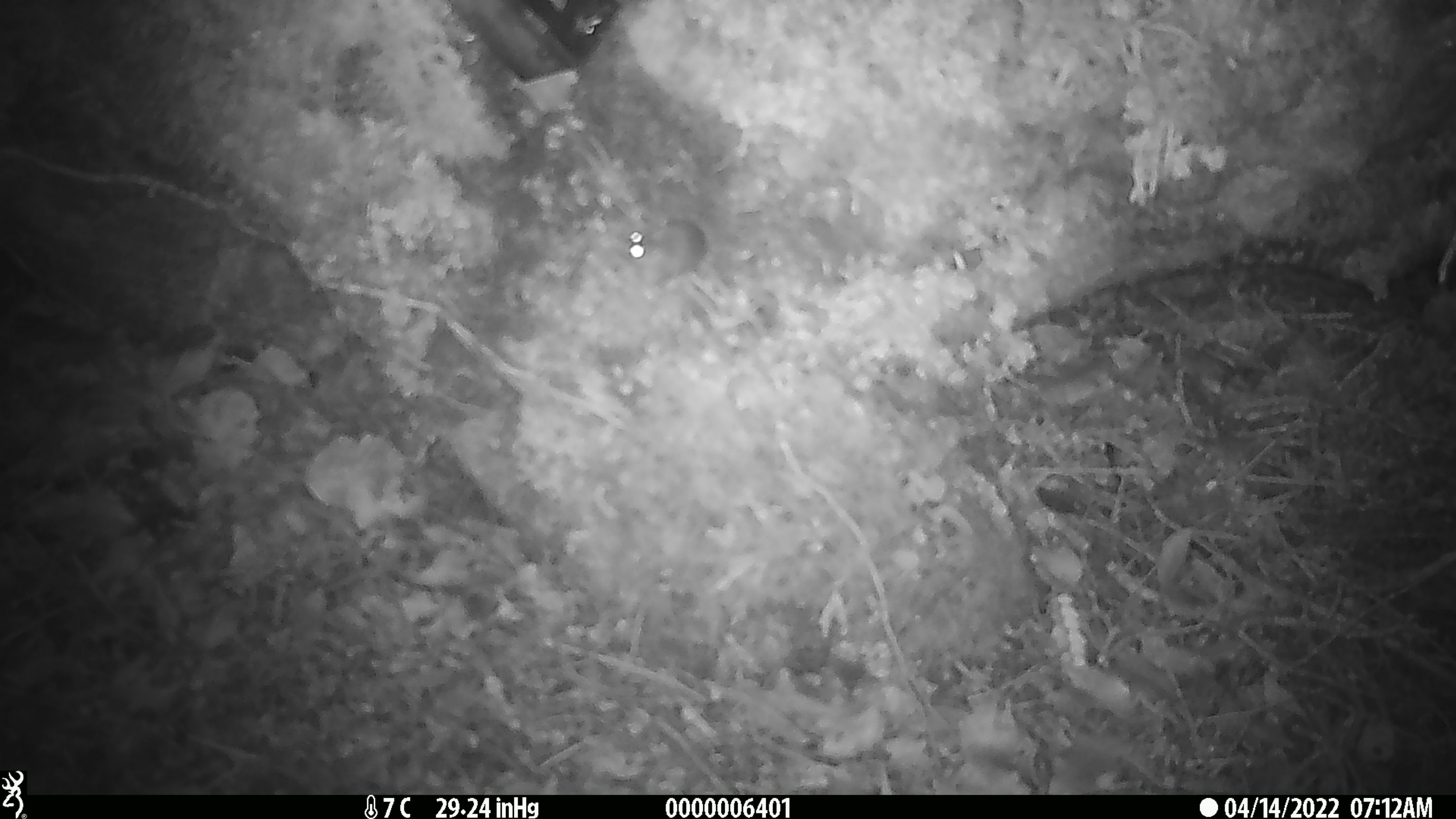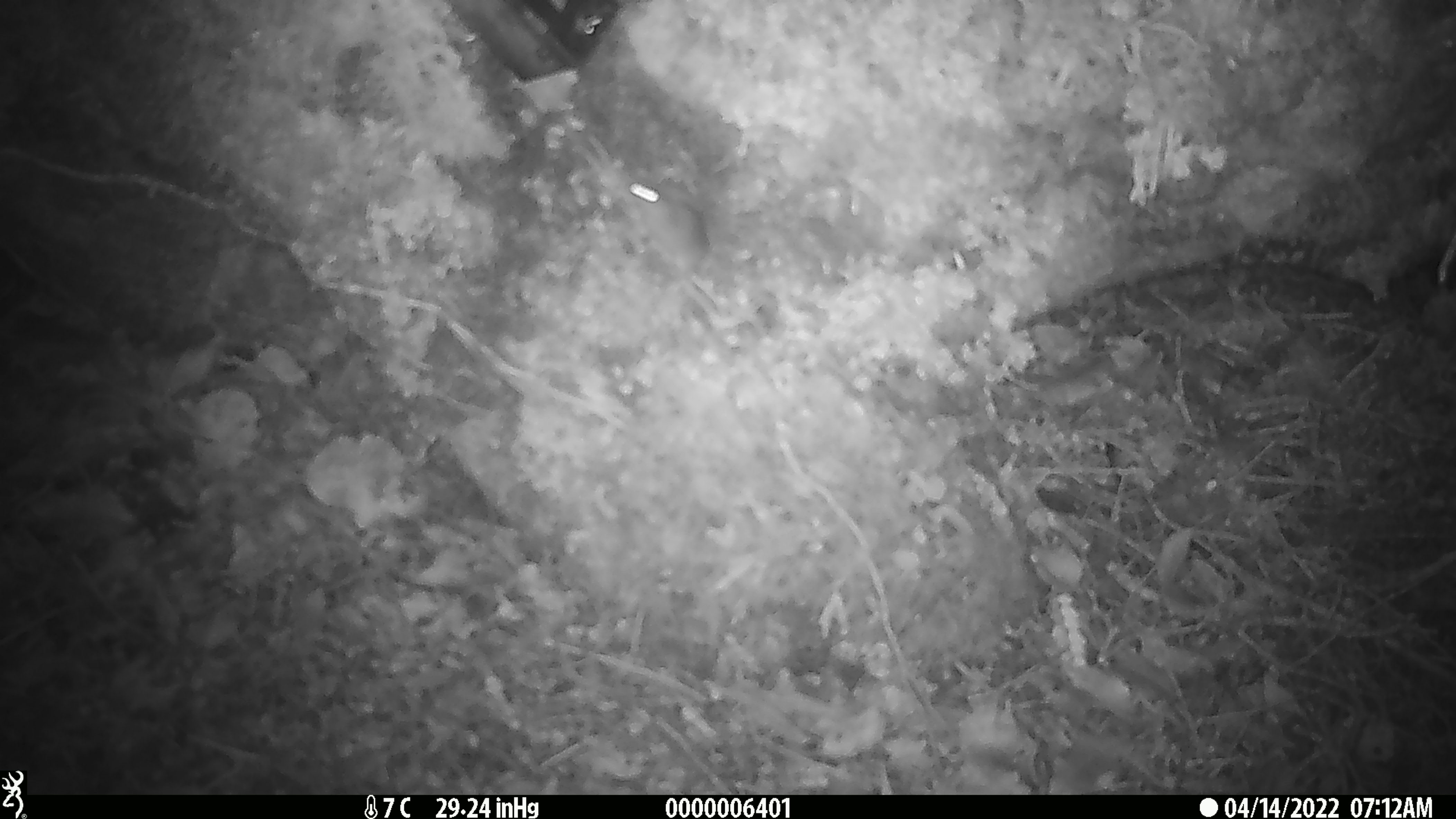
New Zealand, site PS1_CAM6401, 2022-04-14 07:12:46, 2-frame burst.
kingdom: Animalia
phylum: Chordata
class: Mammalia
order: Rodentia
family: Muridae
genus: Mus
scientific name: Mus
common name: mouse